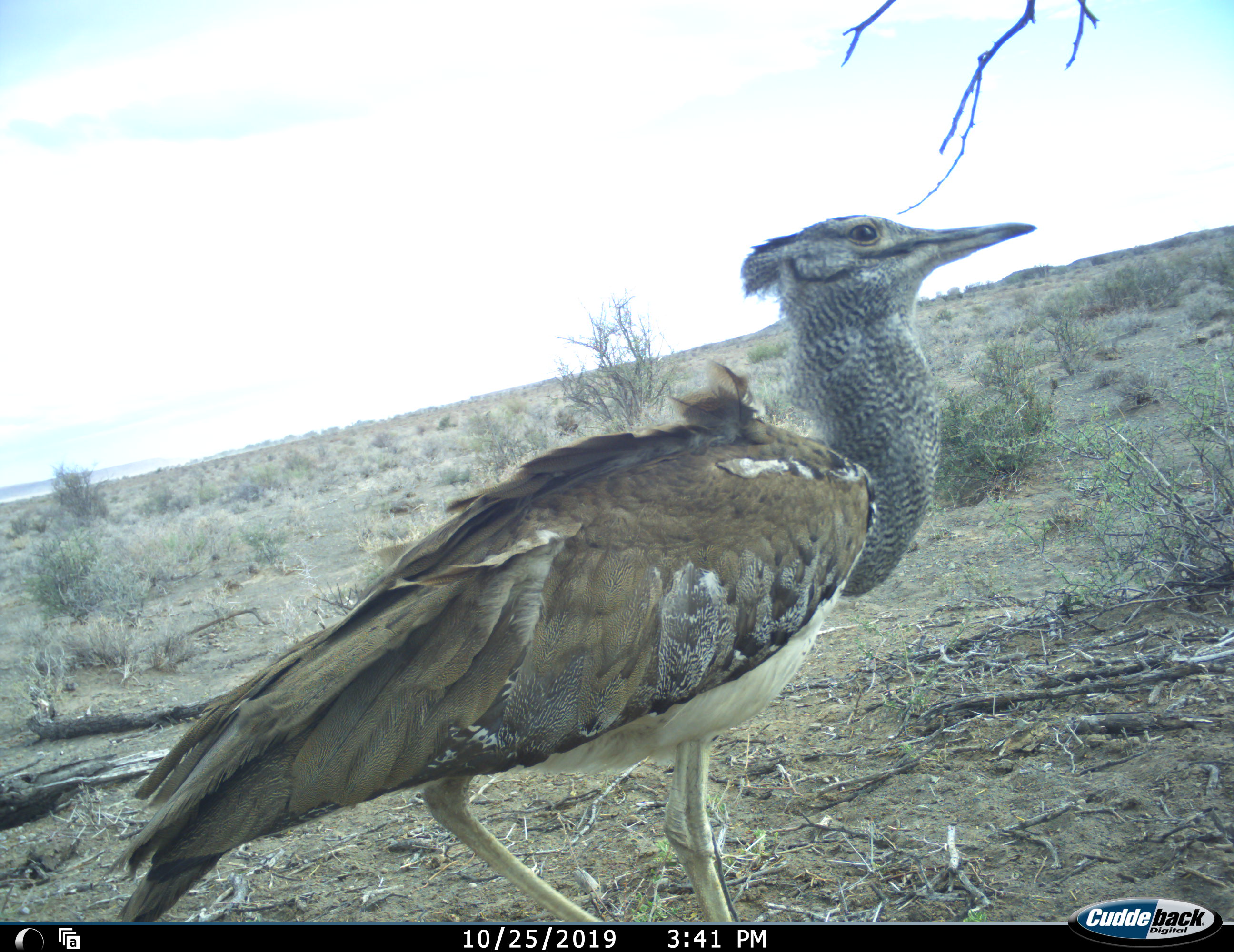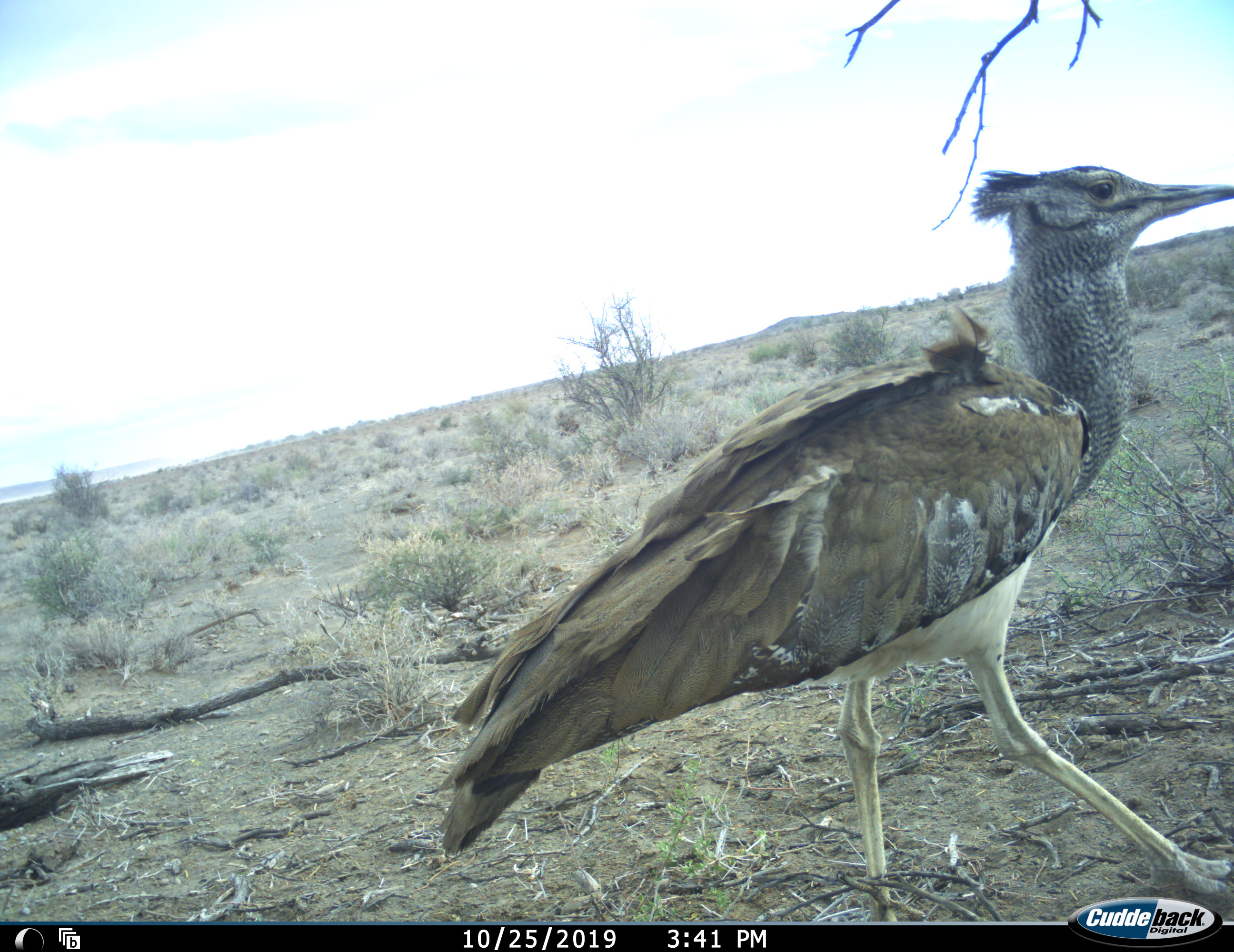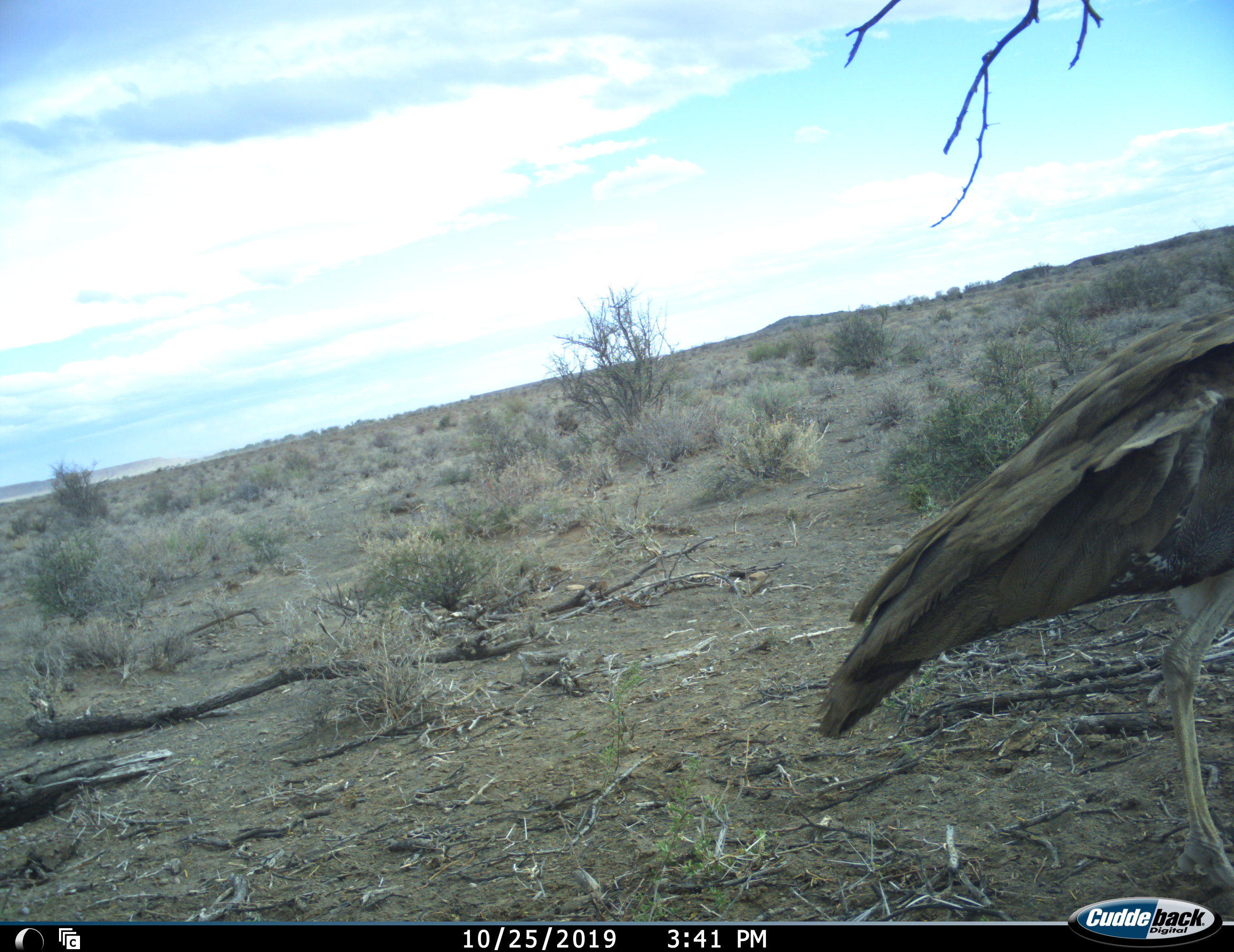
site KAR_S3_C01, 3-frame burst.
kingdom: Animalia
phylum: Chordata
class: Aves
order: Otidiformes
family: Otididae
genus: Ardeotis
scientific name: Ardeotis kori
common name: kori bustard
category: bustardkori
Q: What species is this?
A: Bustardkori (kori bustard) (Ardeotis kori).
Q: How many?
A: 1.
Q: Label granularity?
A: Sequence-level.